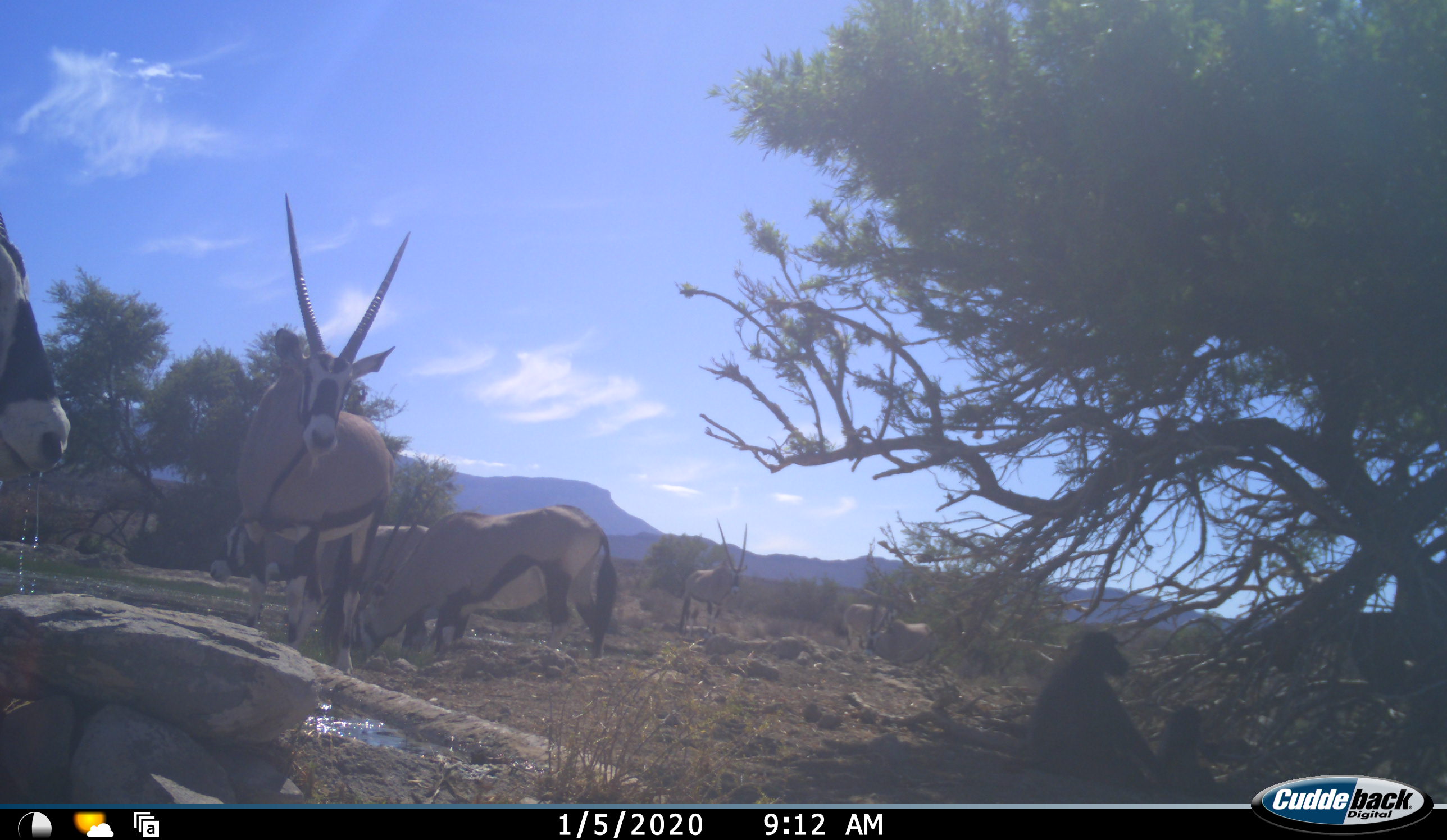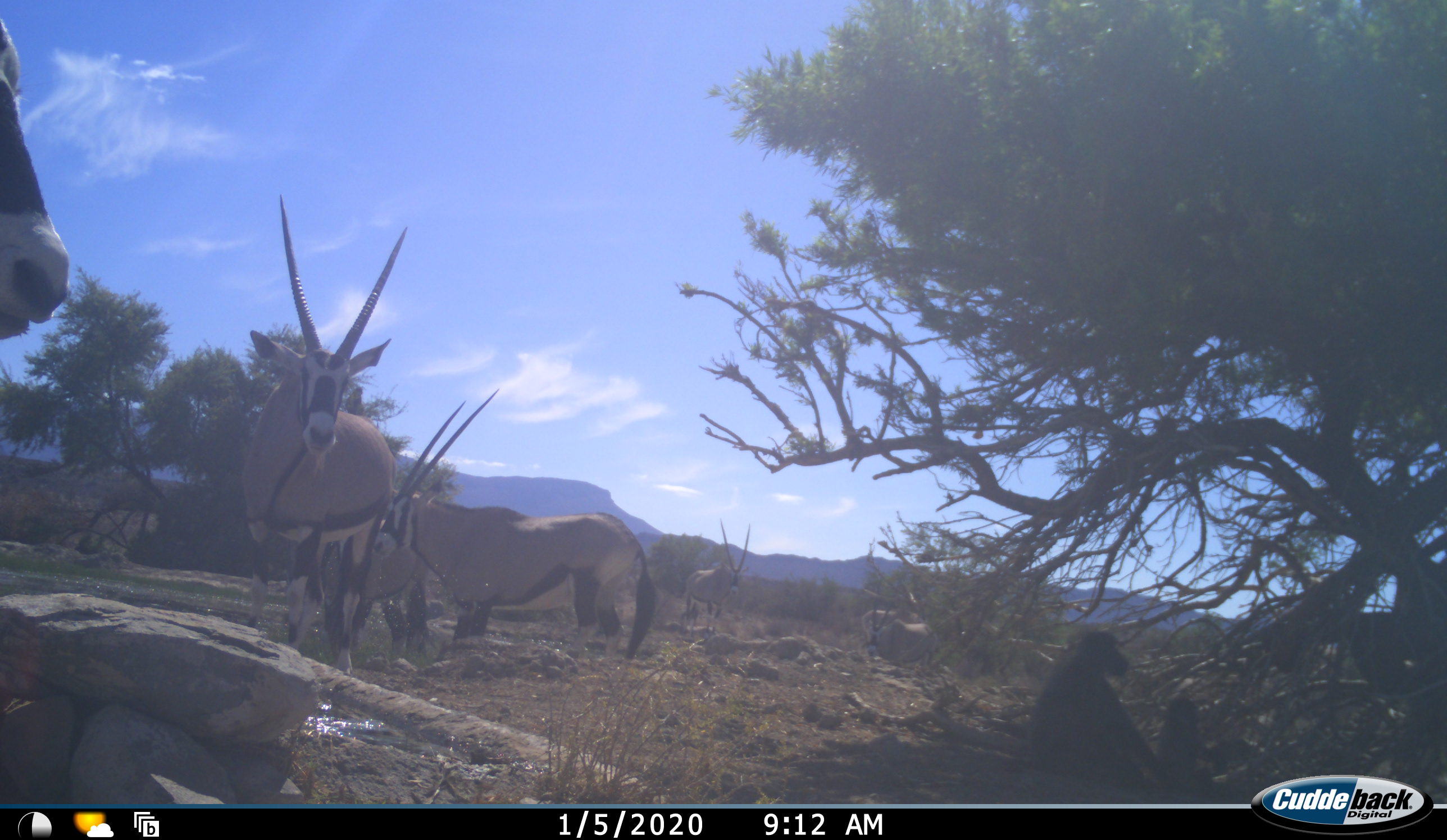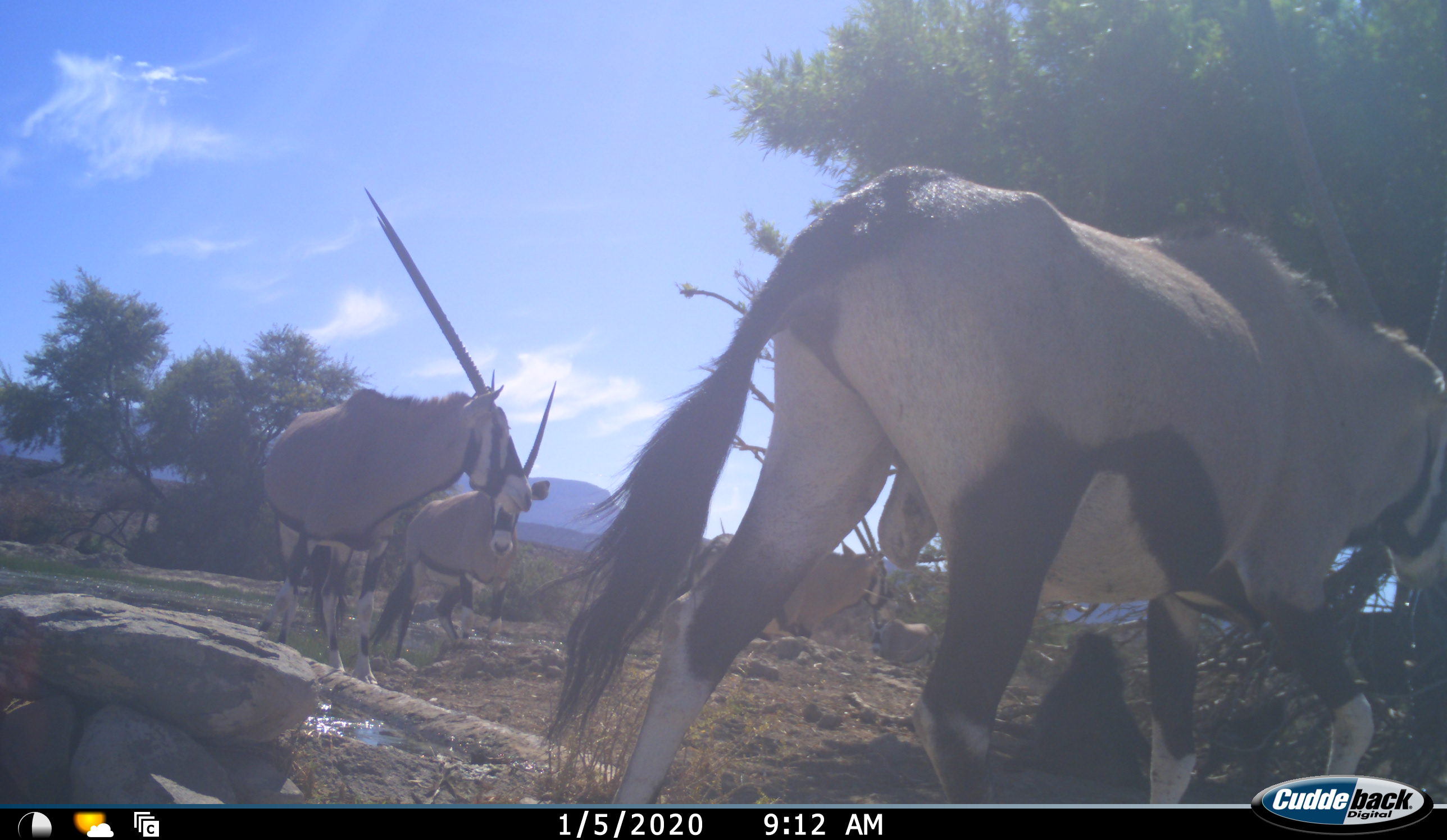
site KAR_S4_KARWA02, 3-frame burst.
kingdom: Animalia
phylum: Chordata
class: Mammalia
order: Primates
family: Cercopithecidae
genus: Papio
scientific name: Papio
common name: baboon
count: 2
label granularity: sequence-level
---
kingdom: Animalia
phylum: Chordata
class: Mammalia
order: Artiodactyla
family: Bovidae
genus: Oryx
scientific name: Oryx gazella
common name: gemsbok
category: oryx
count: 7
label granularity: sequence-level